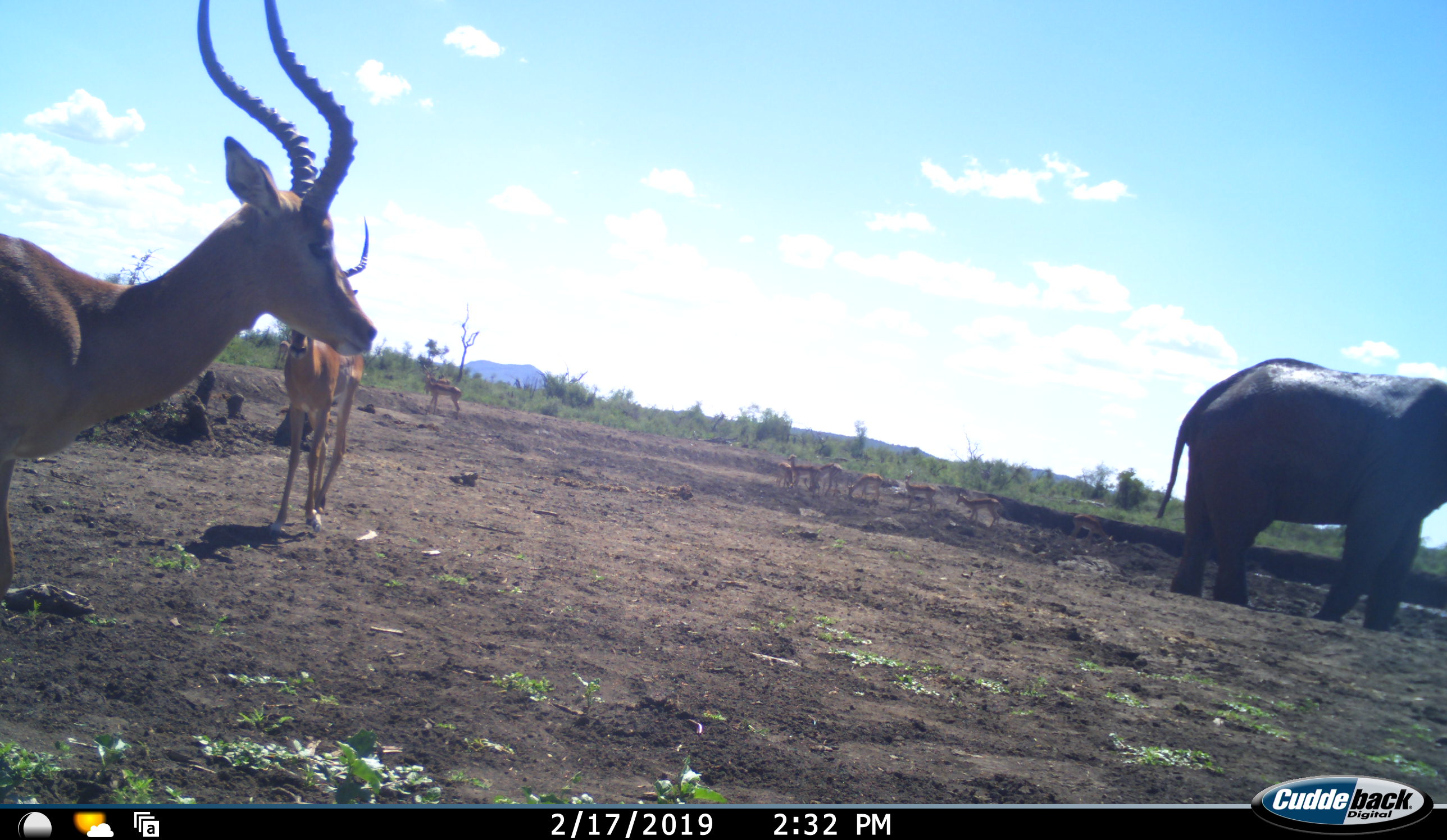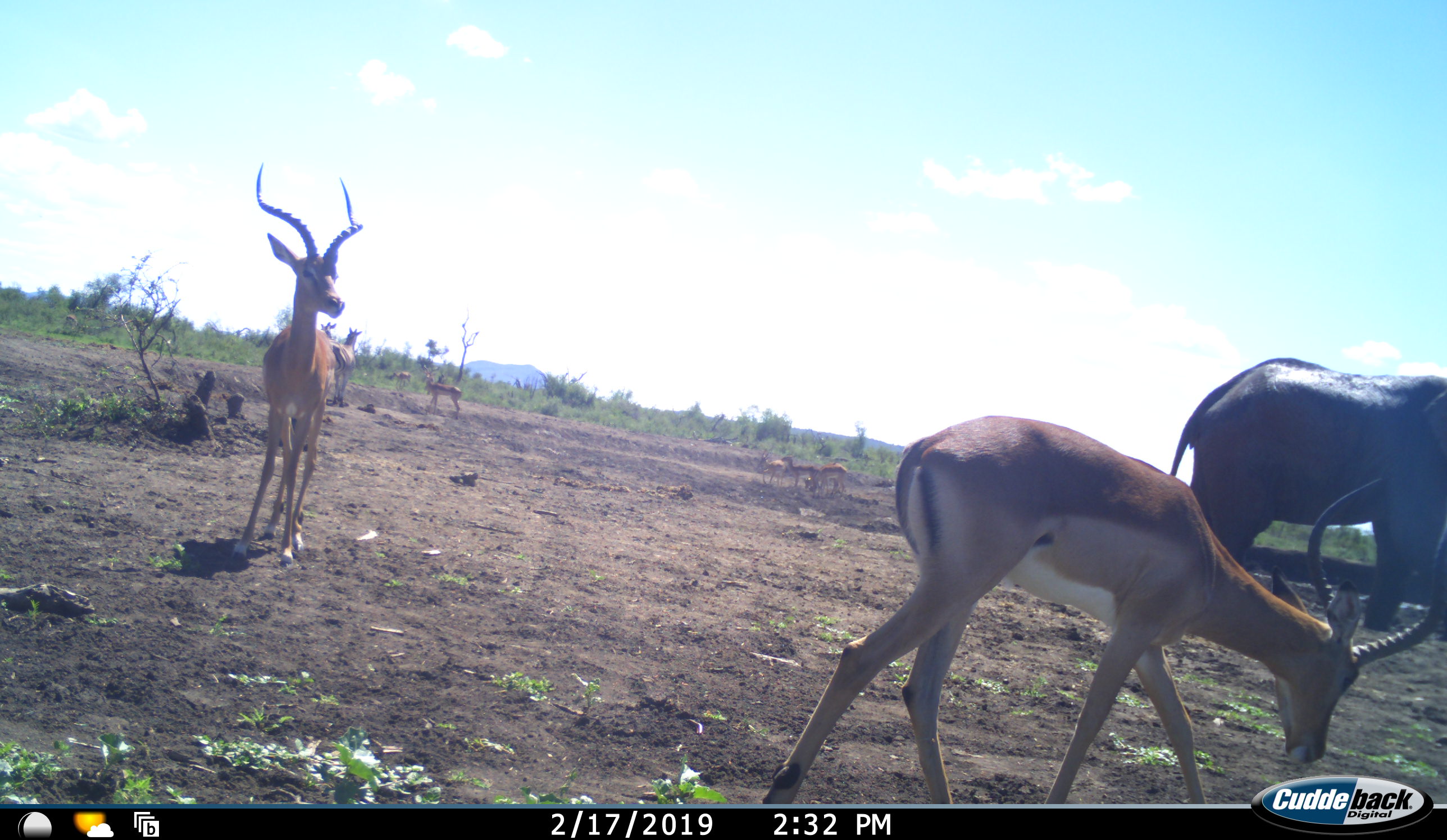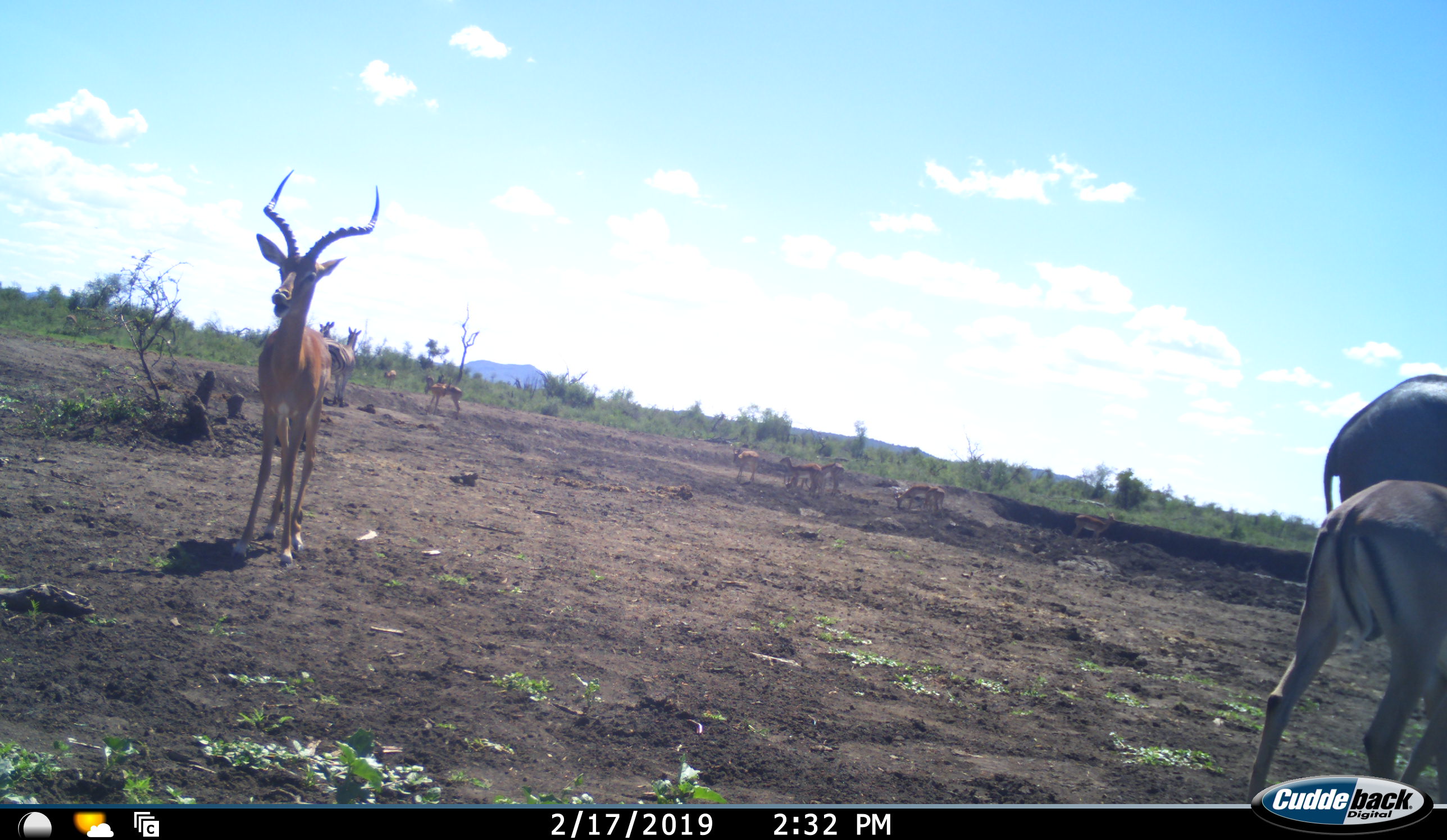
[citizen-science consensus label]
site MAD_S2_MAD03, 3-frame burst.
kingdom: Animalia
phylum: Chordata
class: Mammalia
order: Proboscidea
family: Elephantidae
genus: Loxodonta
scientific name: Loxodonta africana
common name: african bush elephant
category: elephant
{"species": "elephant (african bush elephant) (Loxodonta africana)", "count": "1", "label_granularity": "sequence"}